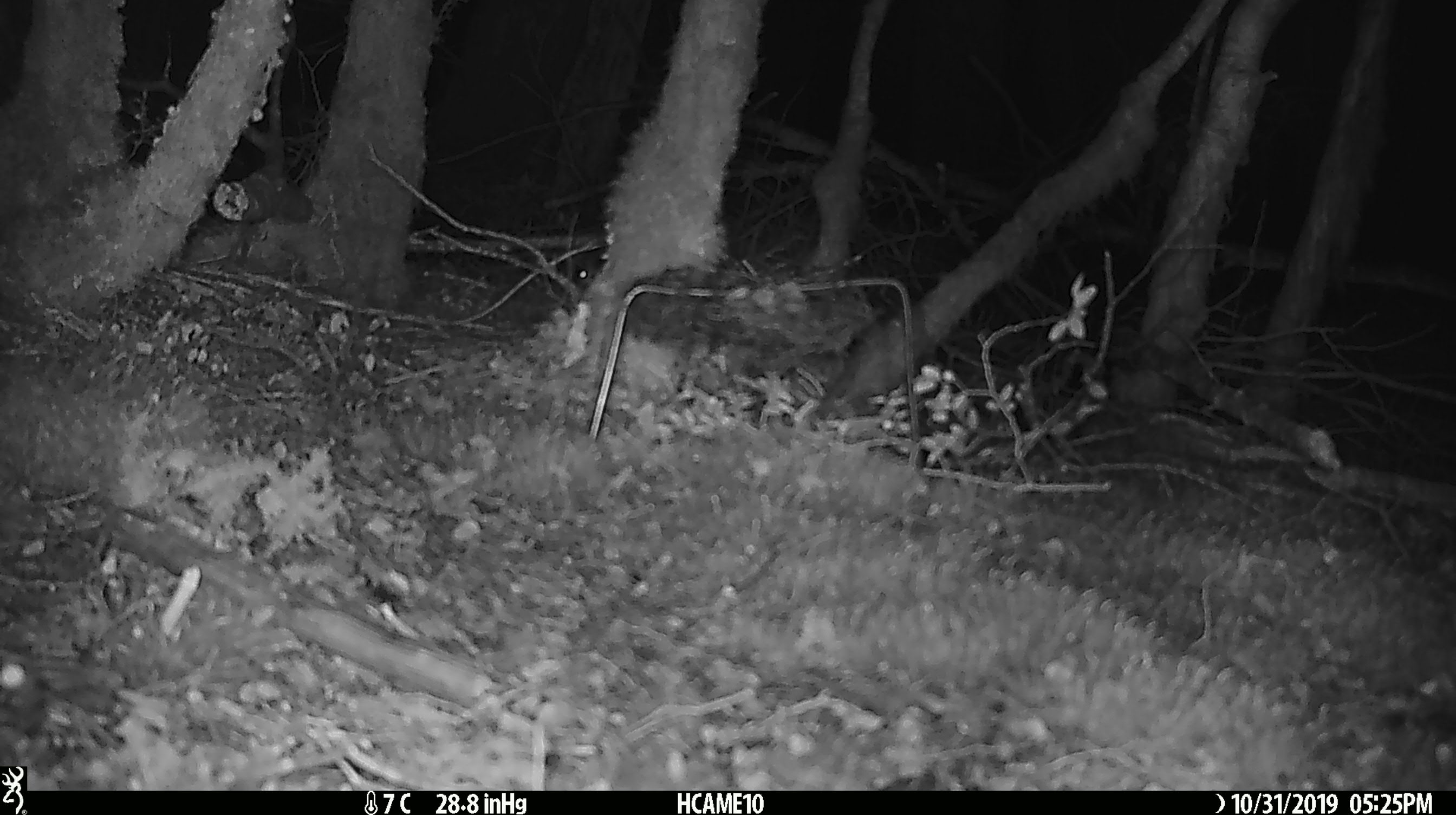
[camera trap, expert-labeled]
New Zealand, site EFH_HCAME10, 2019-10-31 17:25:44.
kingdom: Animalia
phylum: Chordata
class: Mammalia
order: Rodentia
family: Muridae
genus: Mus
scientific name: Mus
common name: mouse